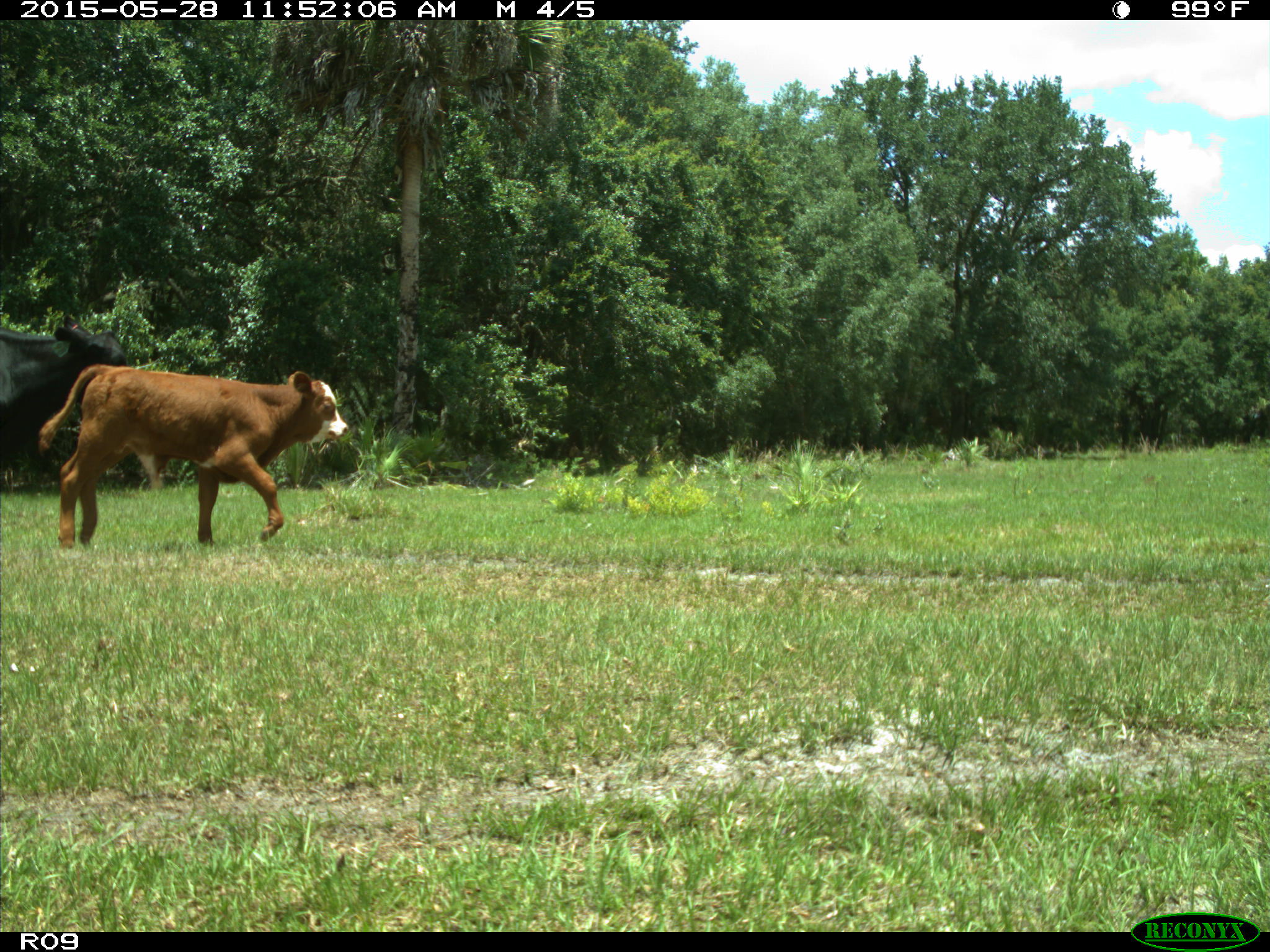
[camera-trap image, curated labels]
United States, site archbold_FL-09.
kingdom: Animalia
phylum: Chordata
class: Mammalia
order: Artiodactyla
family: Bovidae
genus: Bos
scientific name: Bos taurus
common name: domestic cow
Bos taurus (domestic cow).